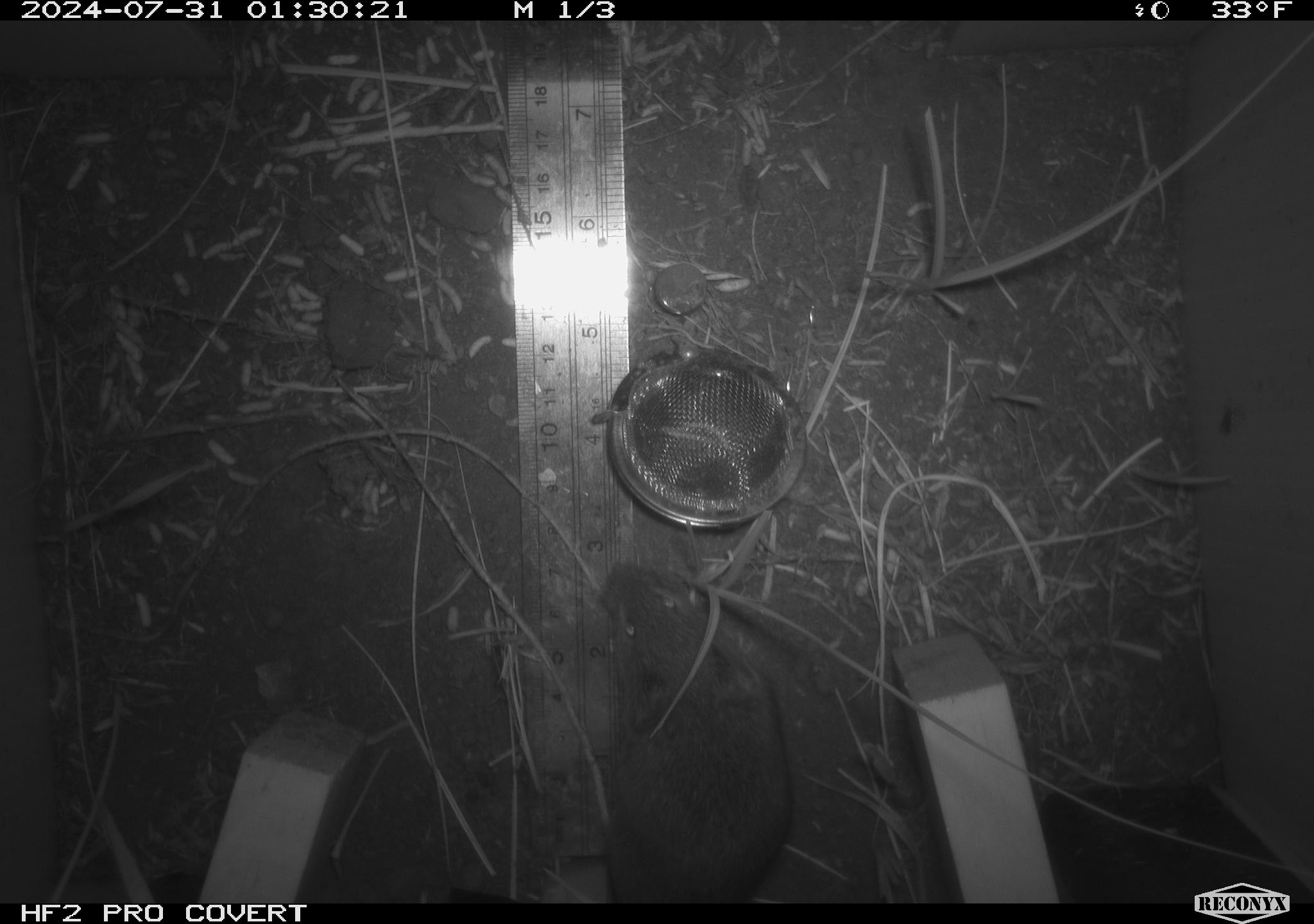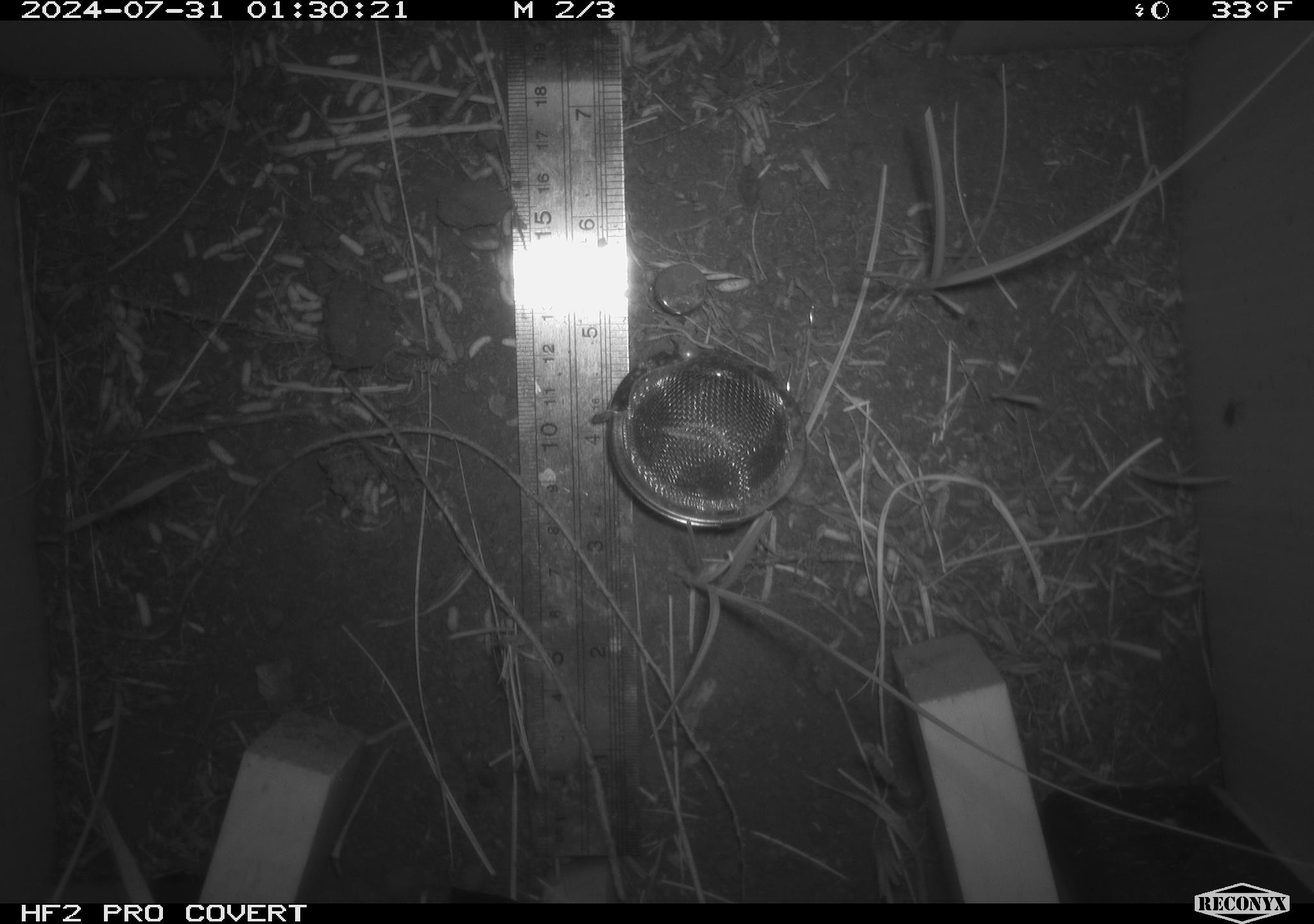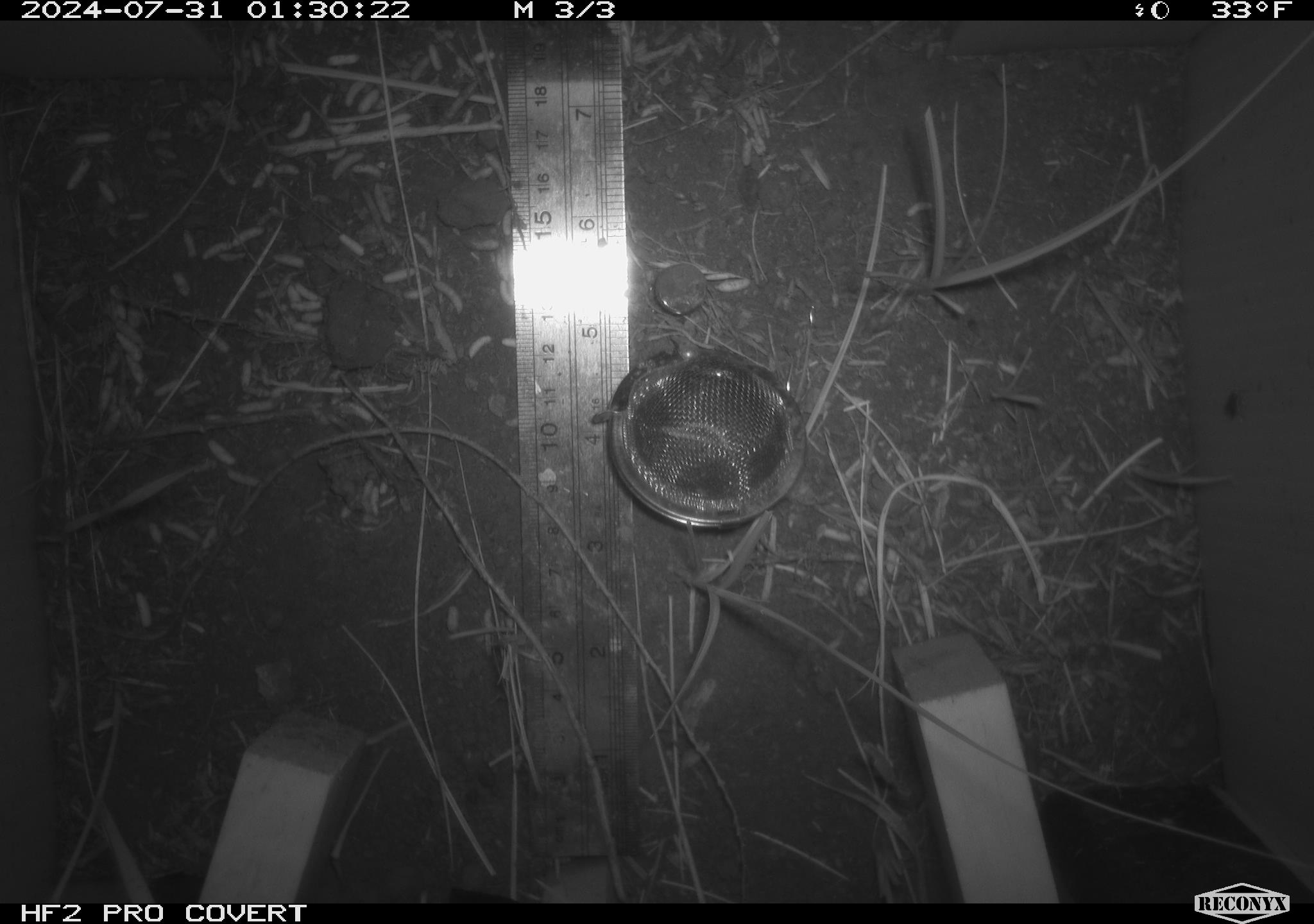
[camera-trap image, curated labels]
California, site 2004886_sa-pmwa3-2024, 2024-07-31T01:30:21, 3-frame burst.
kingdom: Animalia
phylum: Chordata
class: Mammalia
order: Rodentia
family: Cricetidae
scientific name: Arvicolinae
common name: voles, lemmings, and muskrats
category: arvicolinae subfamily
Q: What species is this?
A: Arvicolinae subfamily (voles, lemmings, and muskrats) (Arvicolinae).